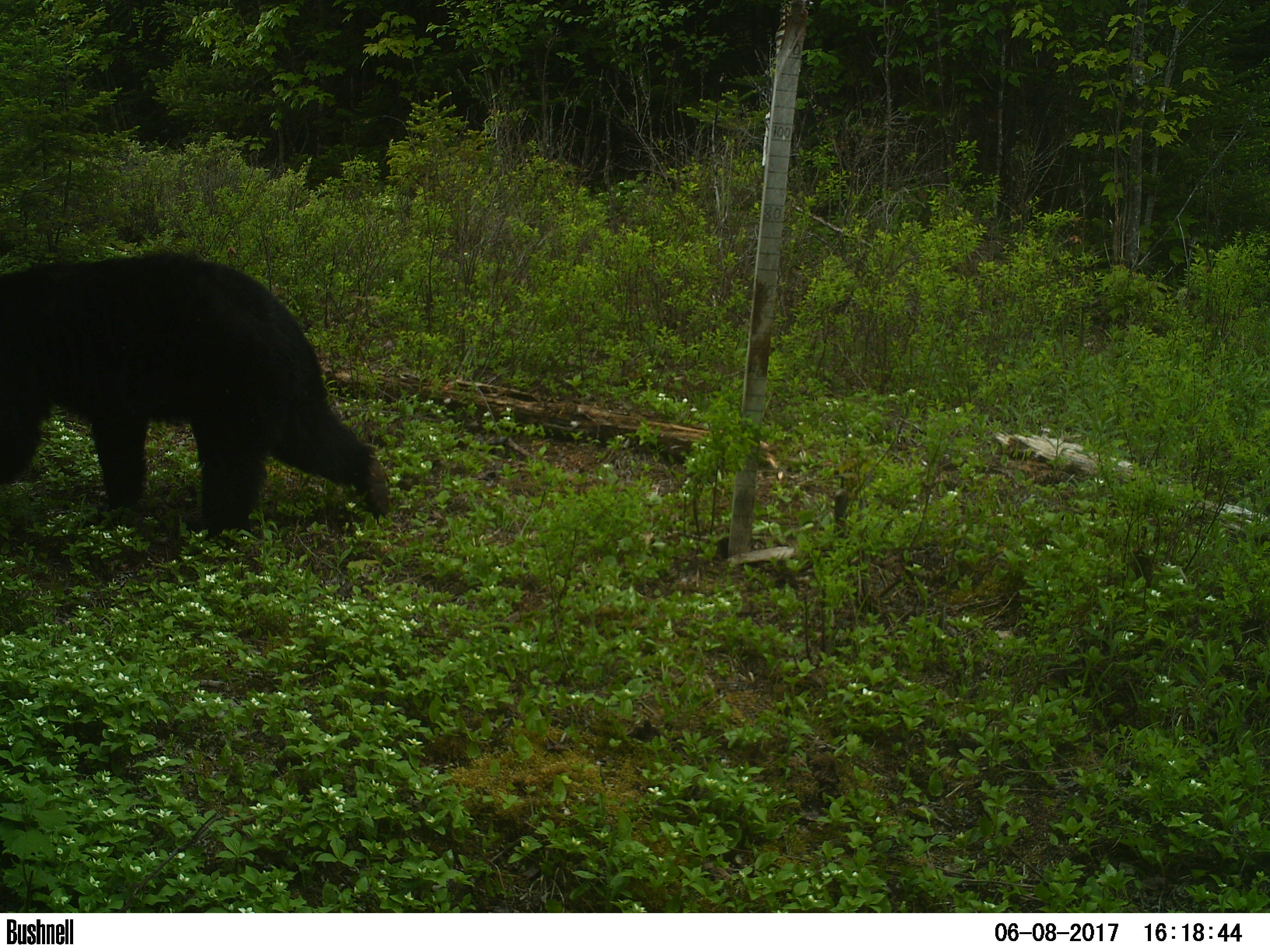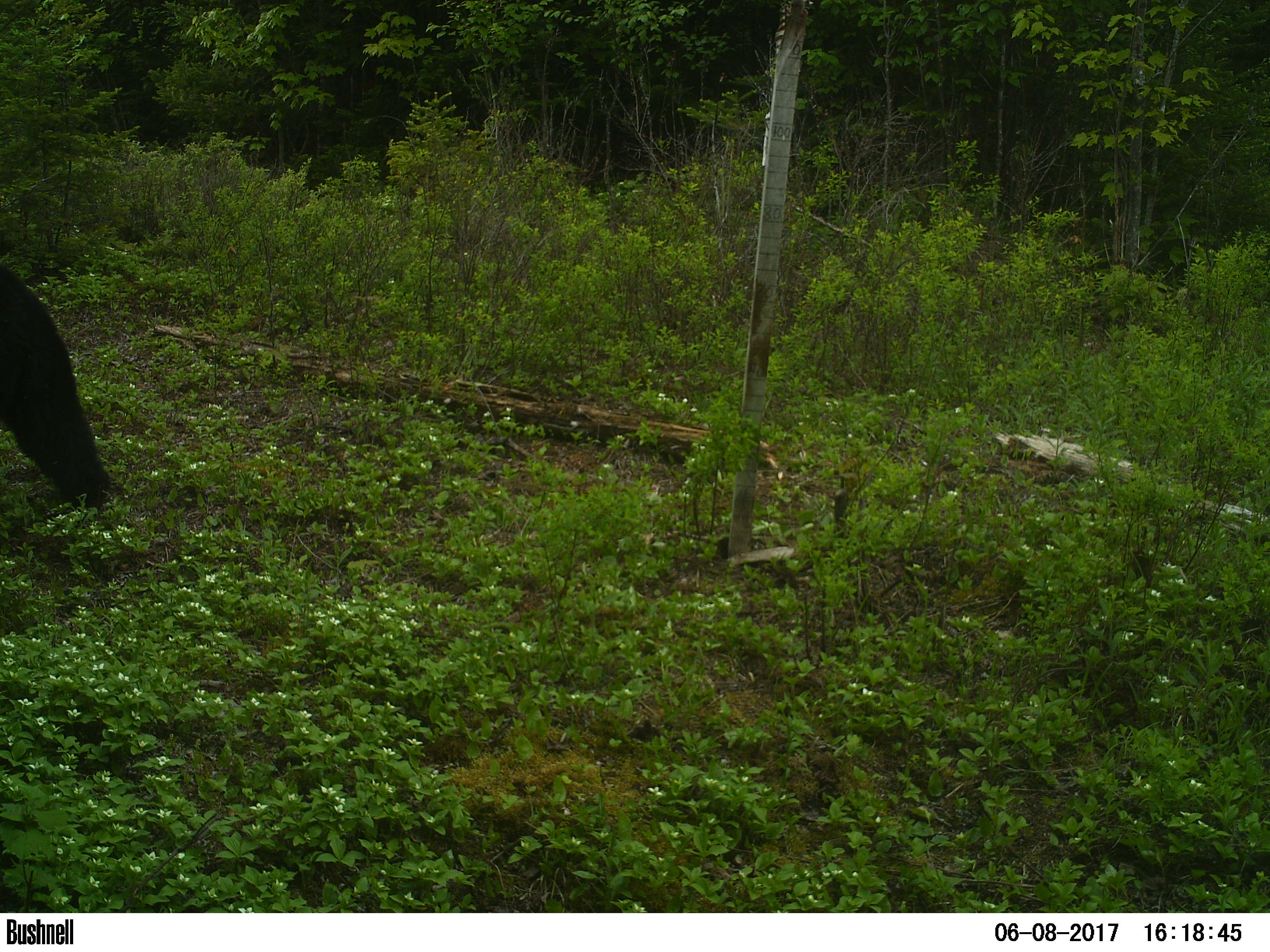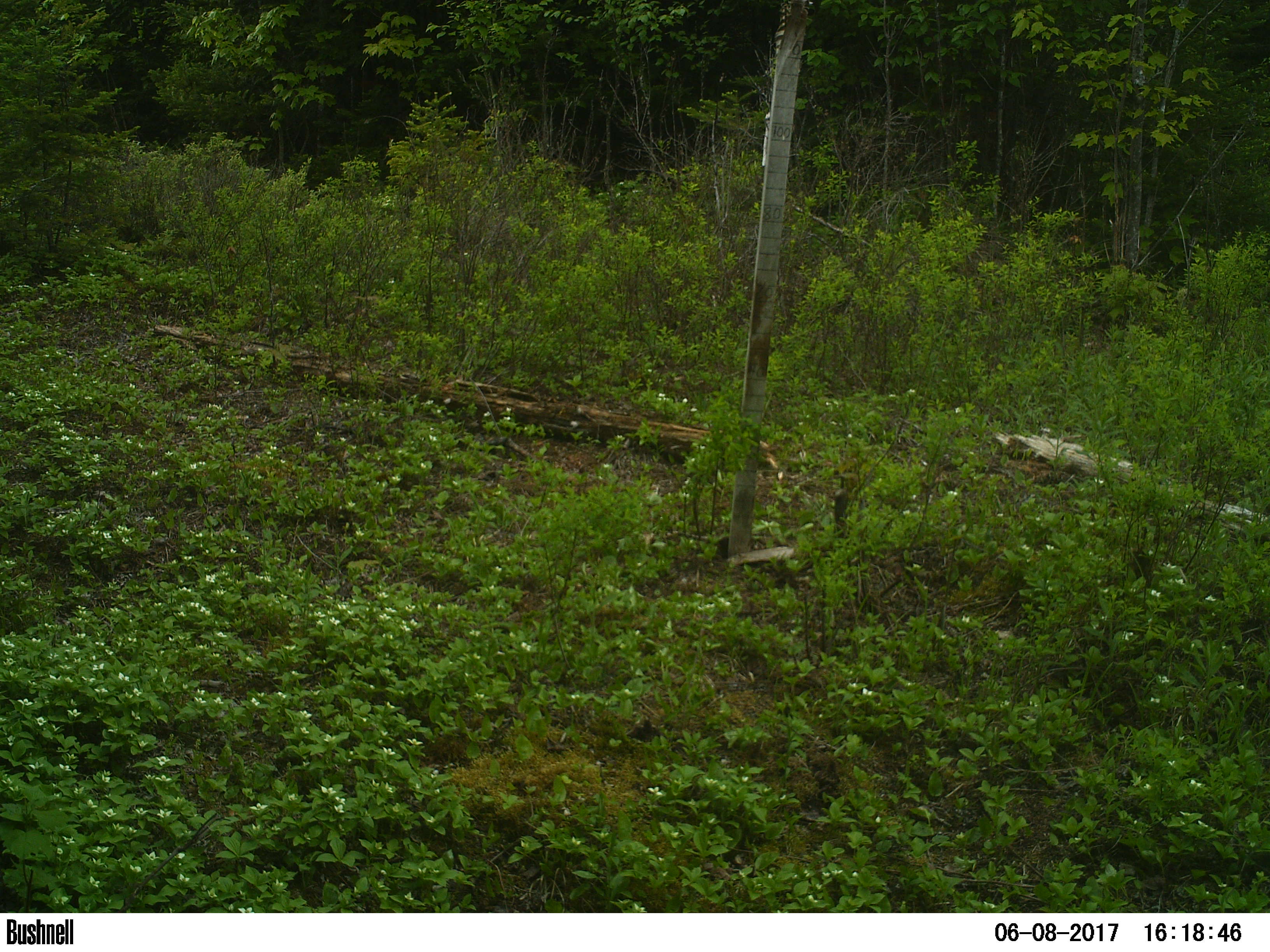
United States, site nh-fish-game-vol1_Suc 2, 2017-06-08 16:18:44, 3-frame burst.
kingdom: Animalia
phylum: Chordata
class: Mammalia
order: Carnivora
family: Ursidae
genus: Ursus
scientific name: Ursus americanus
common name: black bear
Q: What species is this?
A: Black bear (Ursus americanus).